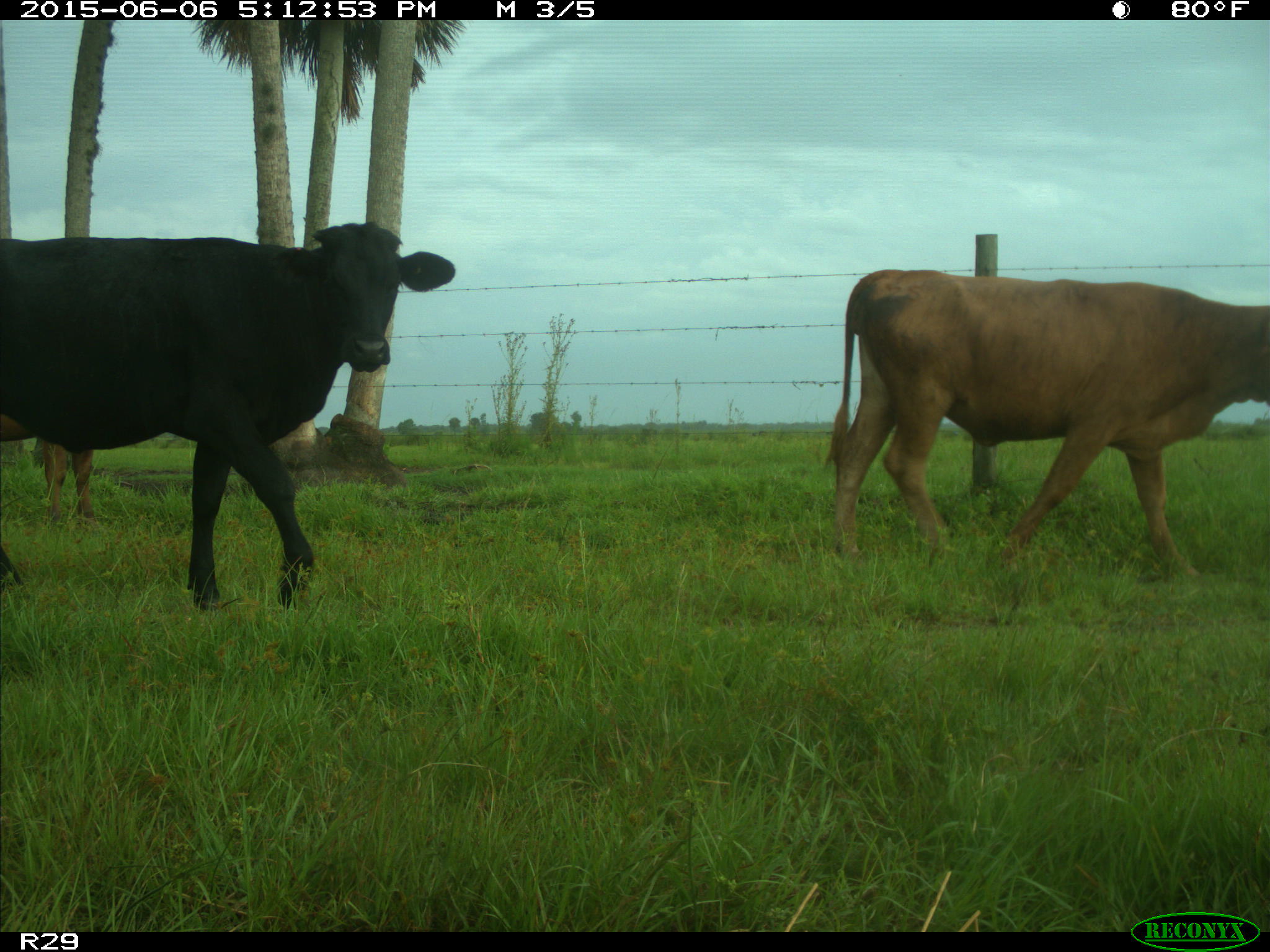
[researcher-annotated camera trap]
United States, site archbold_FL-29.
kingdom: Animalia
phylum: Chordata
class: Mammalia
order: Artiodactyla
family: Bovidae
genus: Bos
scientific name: Bos taurus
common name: domestic cow